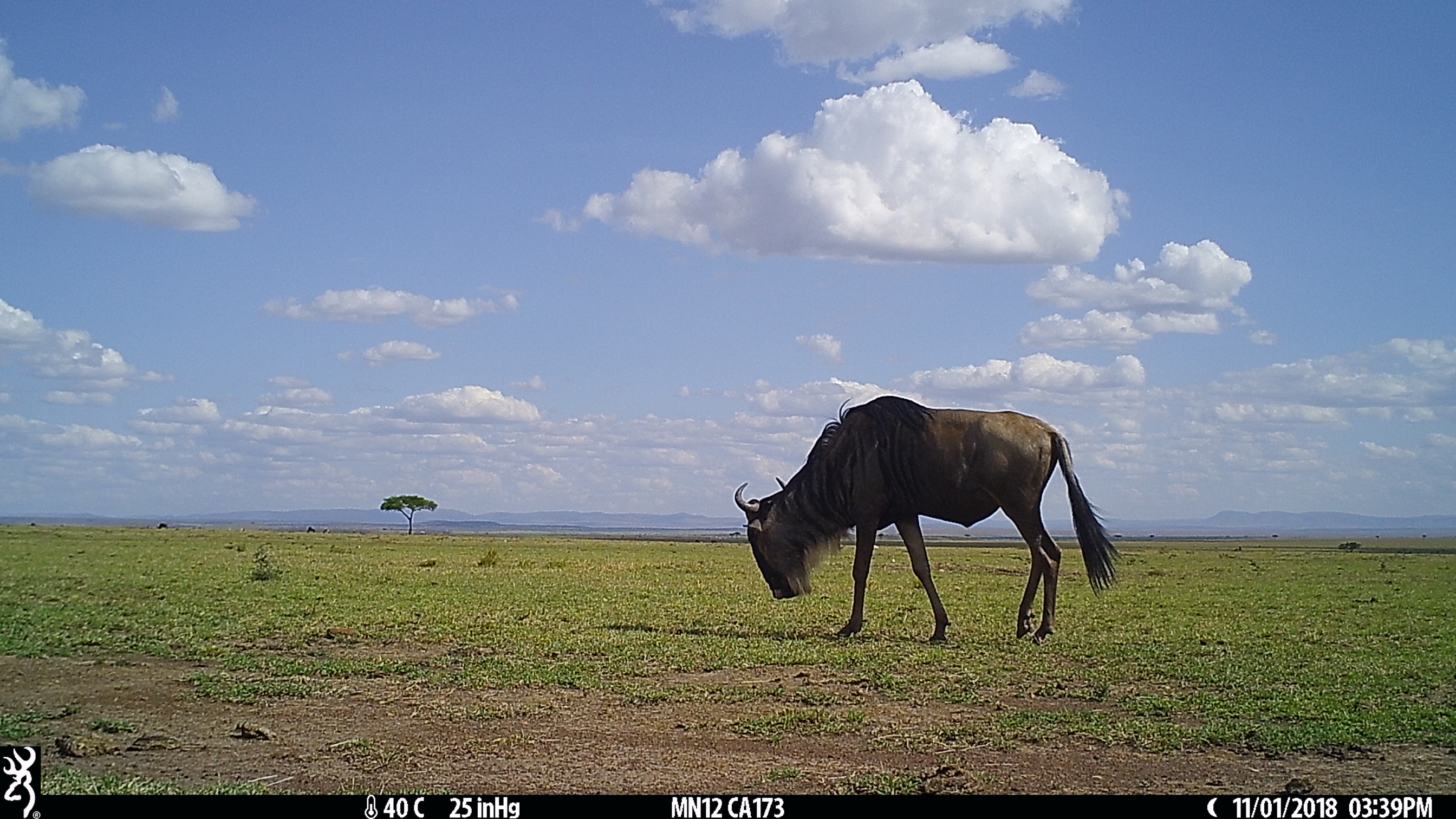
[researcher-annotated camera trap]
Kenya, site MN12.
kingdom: Animalia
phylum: Chordata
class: Mammalia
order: Artiodactyla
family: Bovidae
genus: Connochaetes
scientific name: Connochaetes taurinus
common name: blue wildebeest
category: wildebeest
Wildebeest (blue wildebeest) (Connochaetes taurinus).